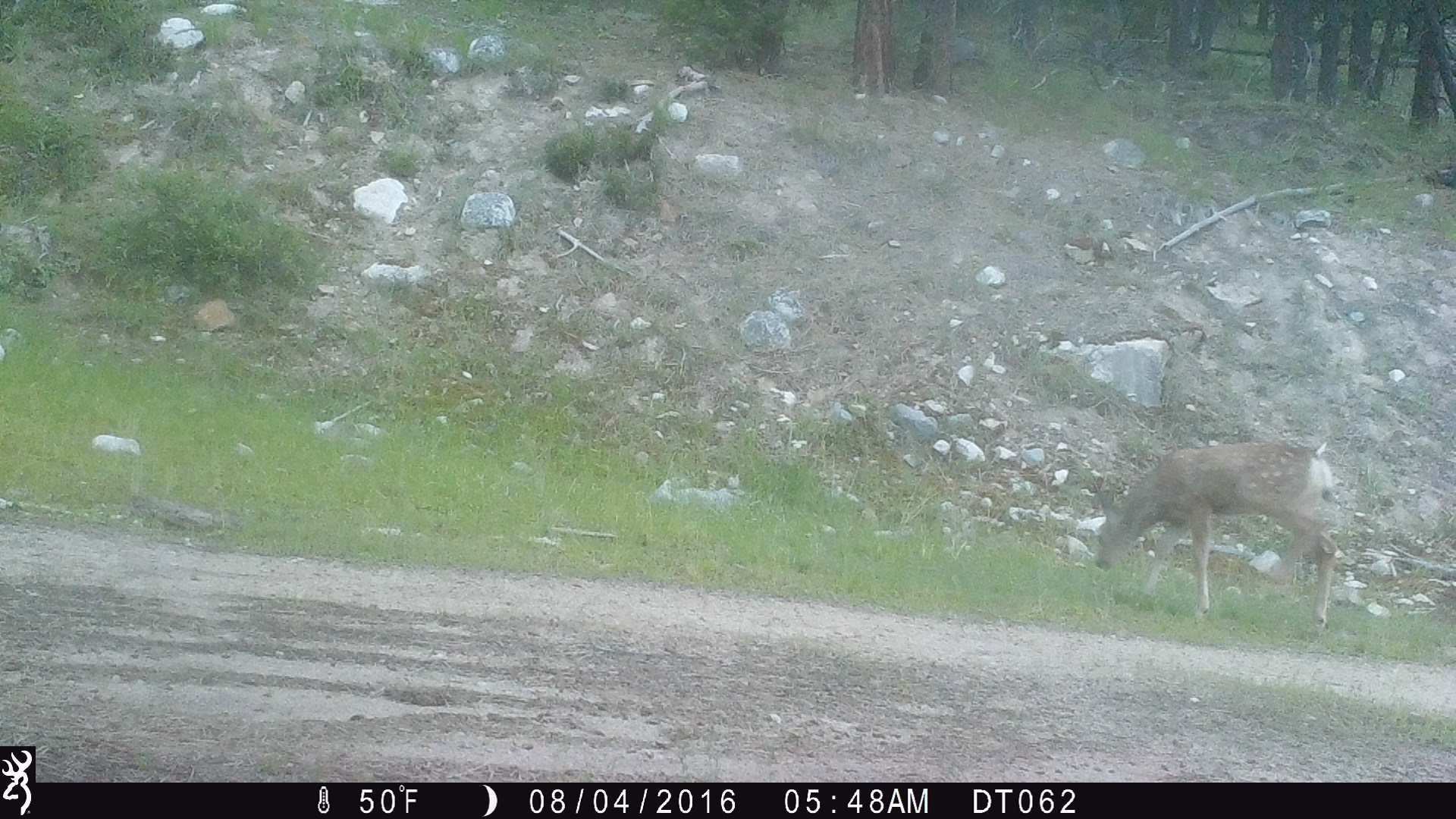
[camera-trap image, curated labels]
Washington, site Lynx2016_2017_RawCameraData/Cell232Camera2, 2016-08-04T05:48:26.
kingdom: Animalia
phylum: Chordata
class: Mammalia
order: Artiodactyla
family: Cervidae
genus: Odocoileus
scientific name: Odocoileus hemionus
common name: mule deer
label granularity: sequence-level